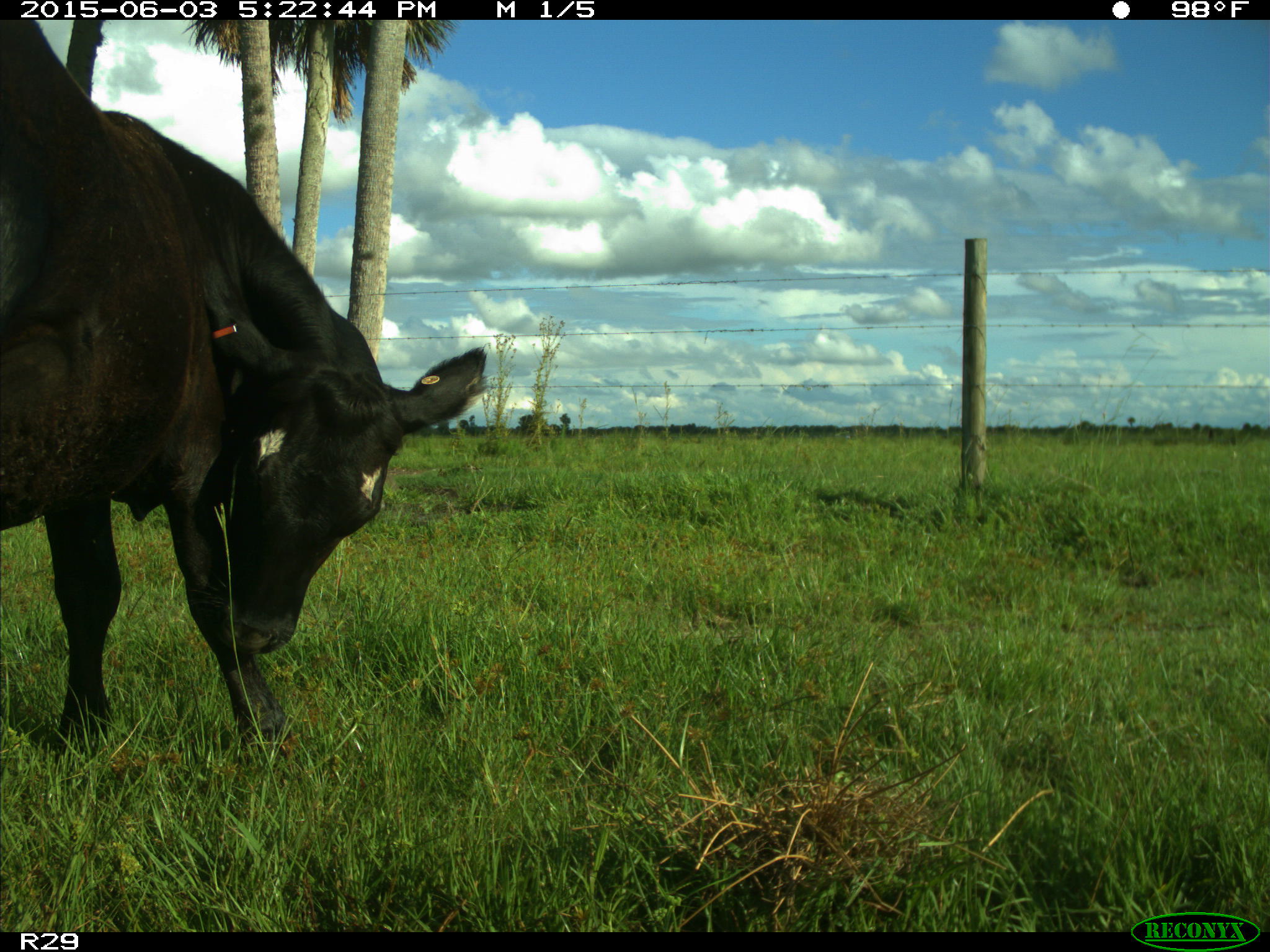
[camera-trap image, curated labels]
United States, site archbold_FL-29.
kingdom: Animalia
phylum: Chordata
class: Mammalia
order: Artiodactyla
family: Bovidae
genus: Bos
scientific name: Bos taurus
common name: domestic cow